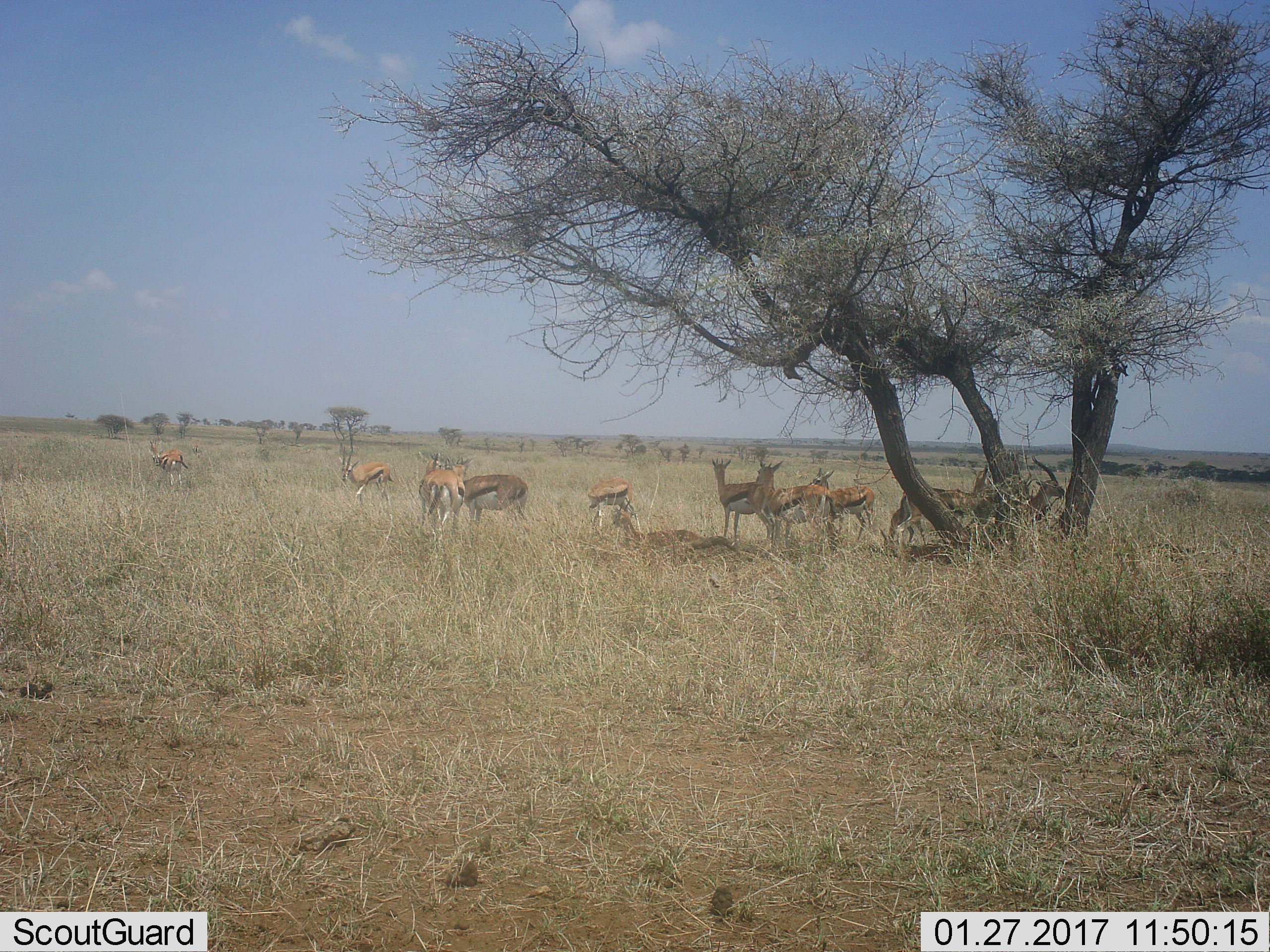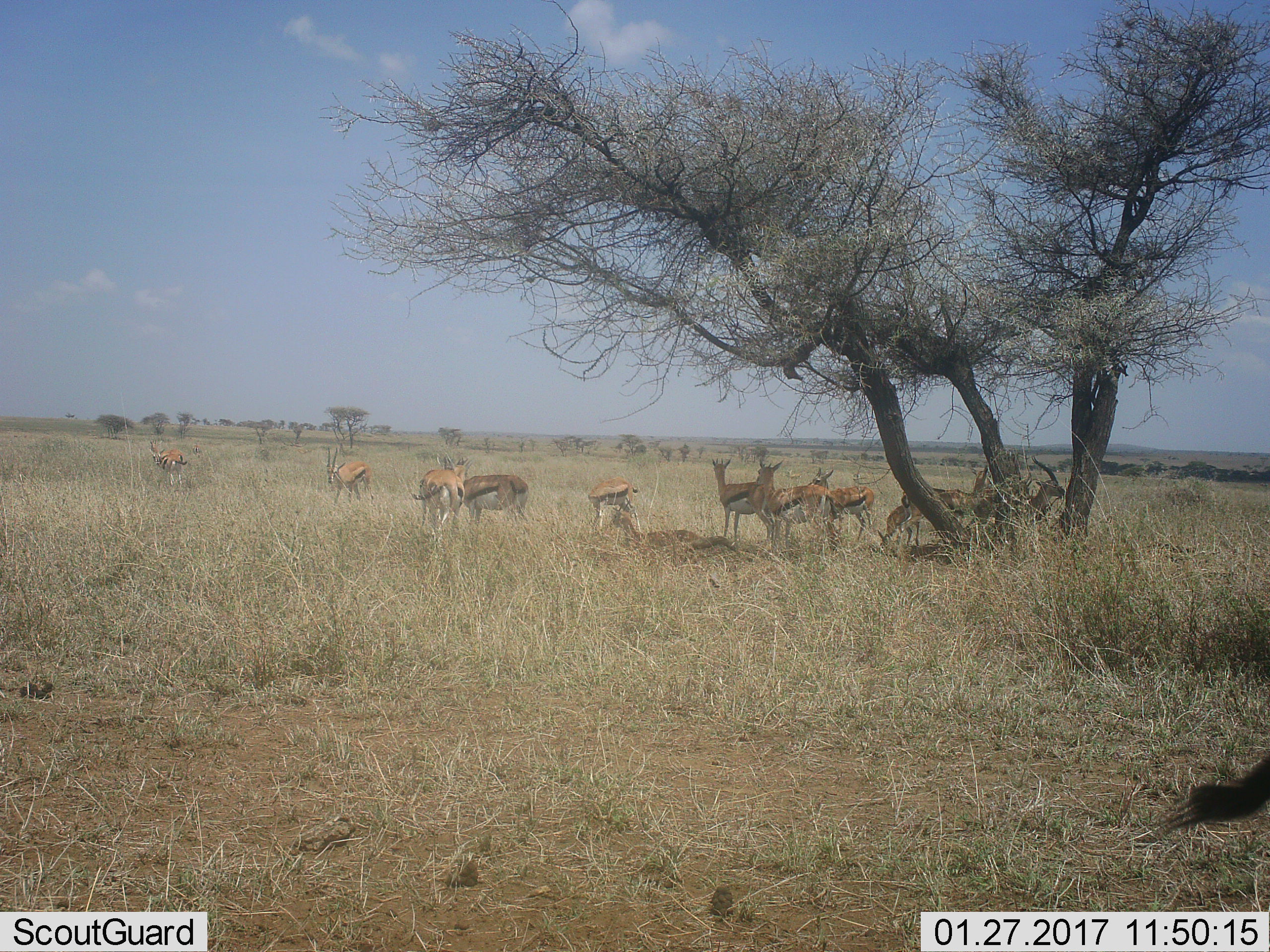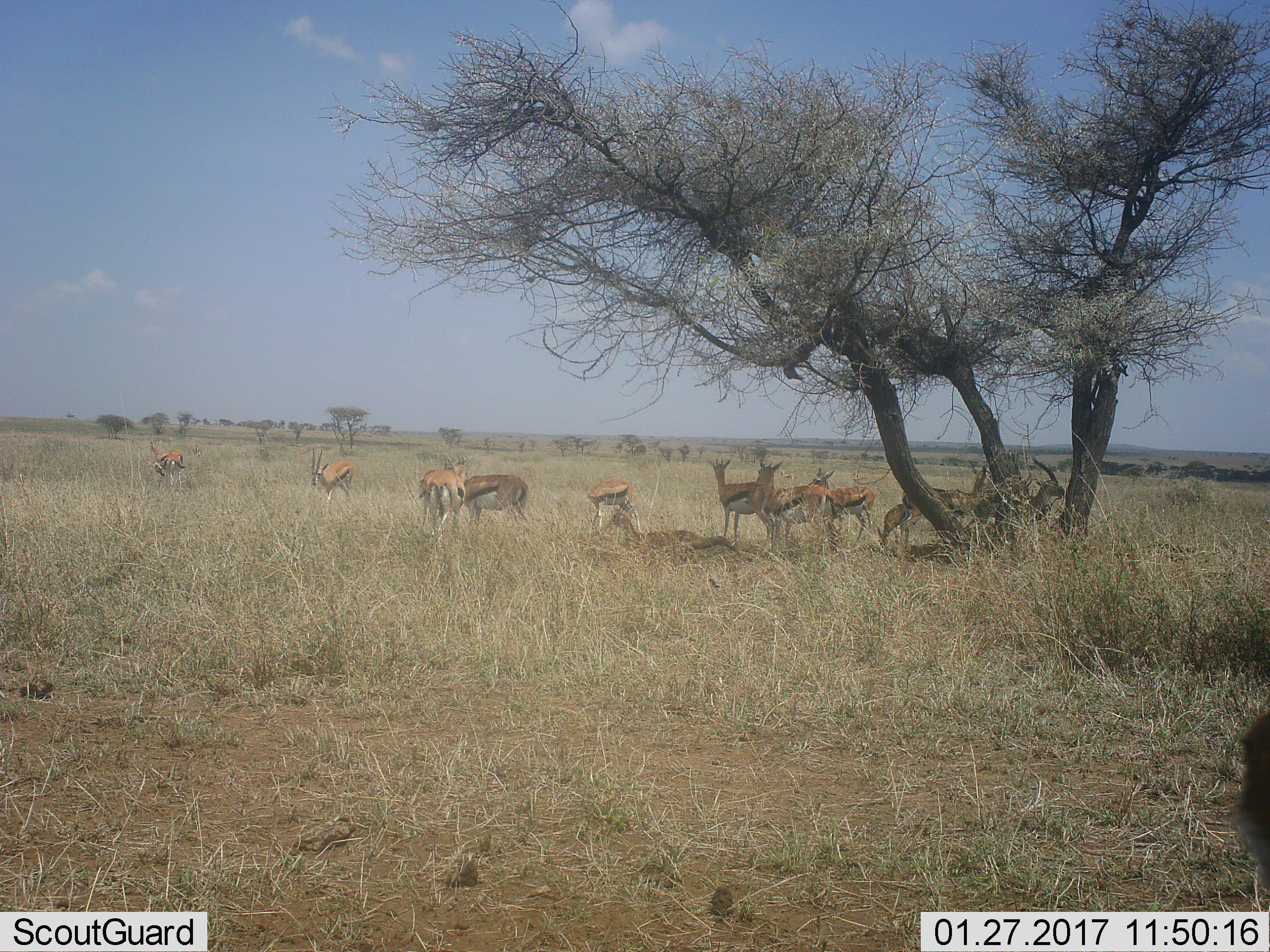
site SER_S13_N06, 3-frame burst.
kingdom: Animalia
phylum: Chordata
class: Mammalia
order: Artiodactyla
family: Bovidae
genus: Eudorcas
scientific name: Eudorcas thomsonii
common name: thomson's gazelle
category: gazellethomsons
Gazellethomsons (thomson's gazelle) (Eudorcas thomsonii), count 11-50. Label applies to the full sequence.